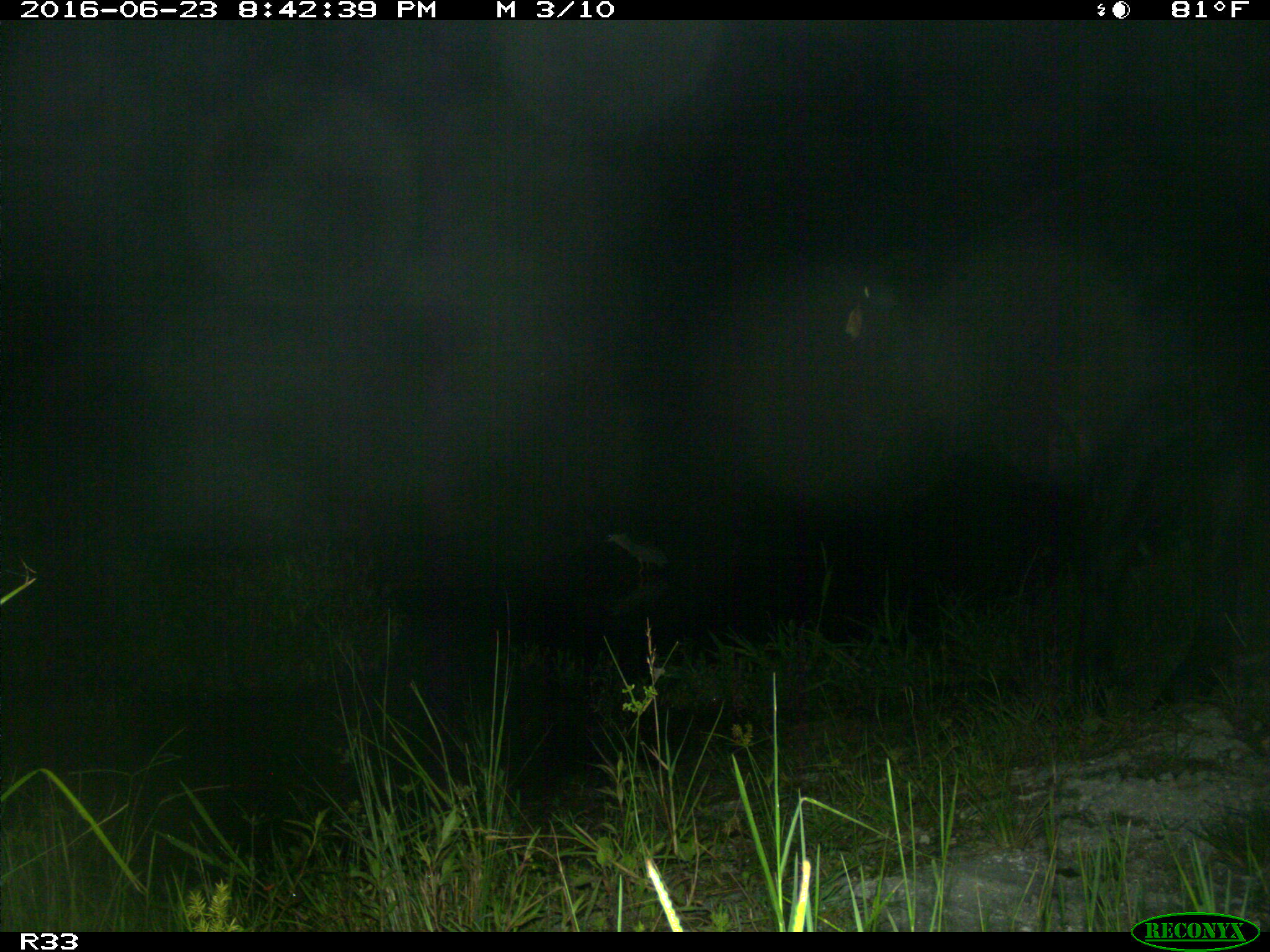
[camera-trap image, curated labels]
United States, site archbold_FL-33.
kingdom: Animalia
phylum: Chordata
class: Mammalia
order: Artiodactyla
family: Bovidae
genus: Bos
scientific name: Bos taurus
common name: domestic cow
Bos taurus (domestic cow).